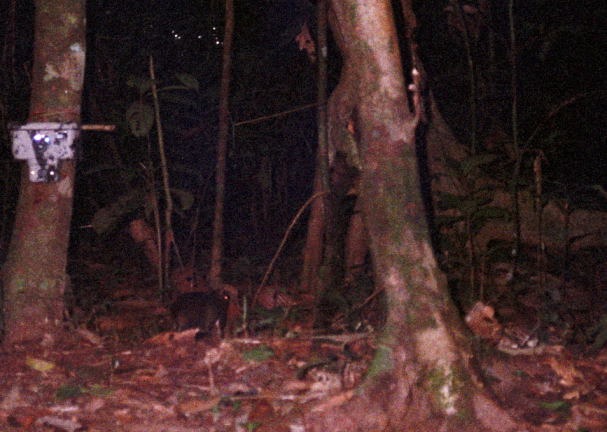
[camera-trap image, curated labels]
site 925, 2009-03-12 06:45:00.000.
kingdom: Animalia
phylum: Chordata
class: Mammalia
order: Rodentia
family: Dasyproctidae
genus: Myoprocta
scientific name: Myoprocta pratti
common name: green acouchi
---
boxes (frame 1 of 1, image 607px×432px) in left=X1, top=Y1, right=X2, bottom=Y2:
myoprocta pratti: left=165, top=288, right=231, bottom=341